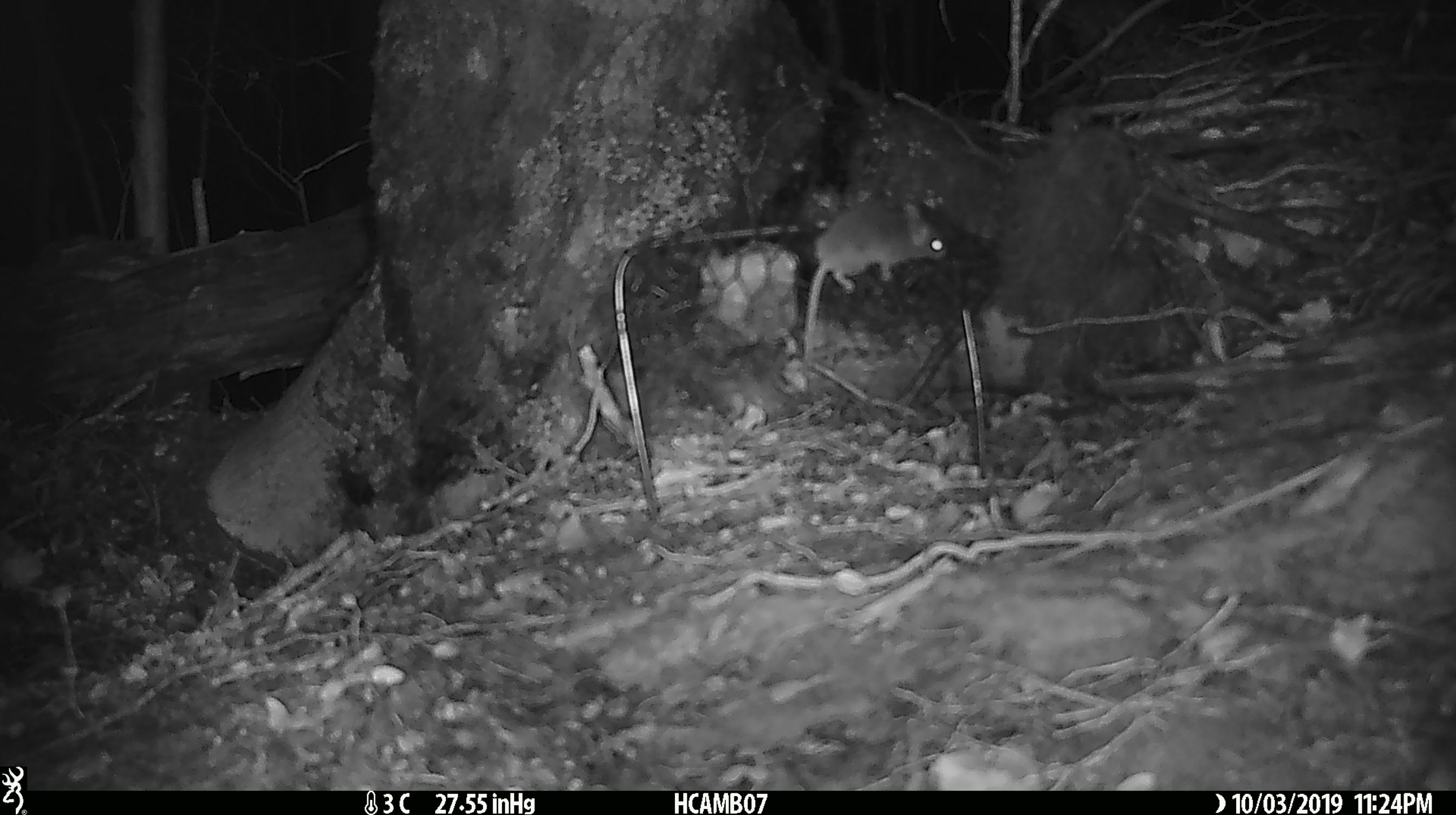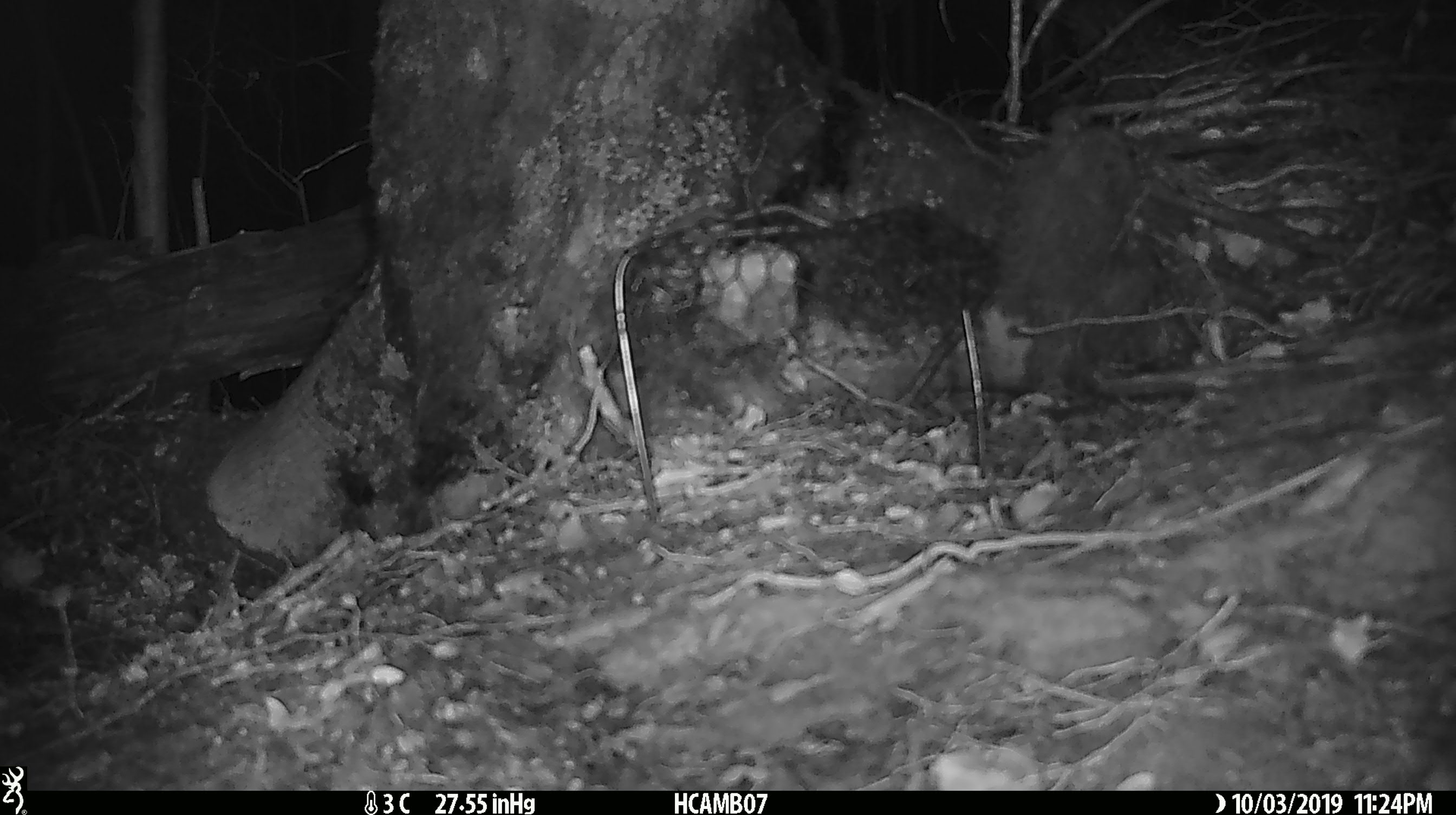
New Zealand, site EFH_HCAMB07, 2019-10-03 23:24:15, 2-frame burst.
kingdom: Animalia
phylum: Chordata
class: Mammalia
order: Rodentia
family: Muridae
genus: Mus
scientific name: Mus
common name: mouse